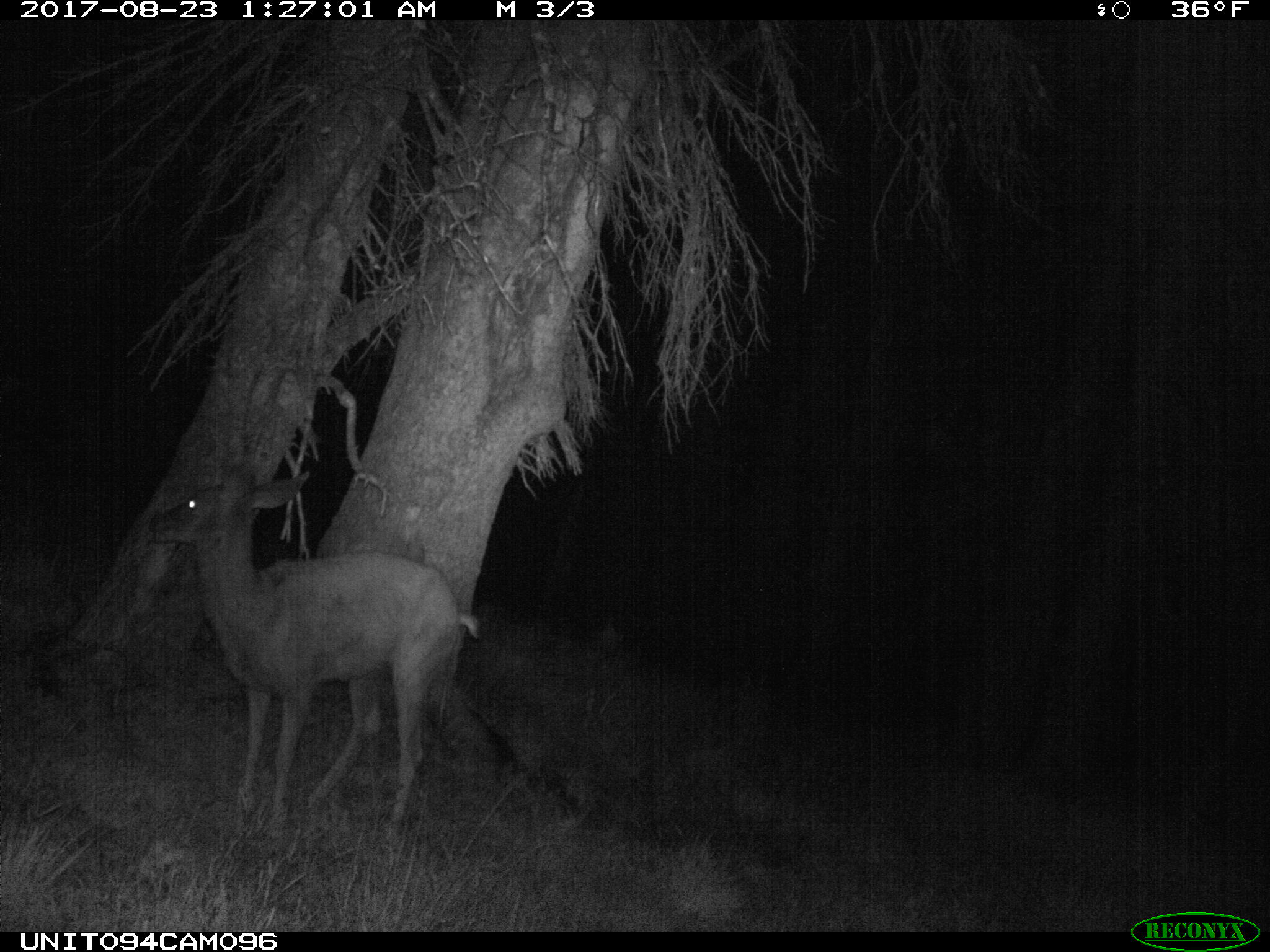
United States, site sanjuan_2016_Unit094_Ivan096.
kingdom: Animalia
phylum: Chordata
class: Mammalia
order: Artiodactyla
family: Cervidae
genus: Odocoileus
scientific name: Odocoileus hemionus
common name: mule deer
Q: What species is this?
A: Odocoileus hemionus (mule deer).